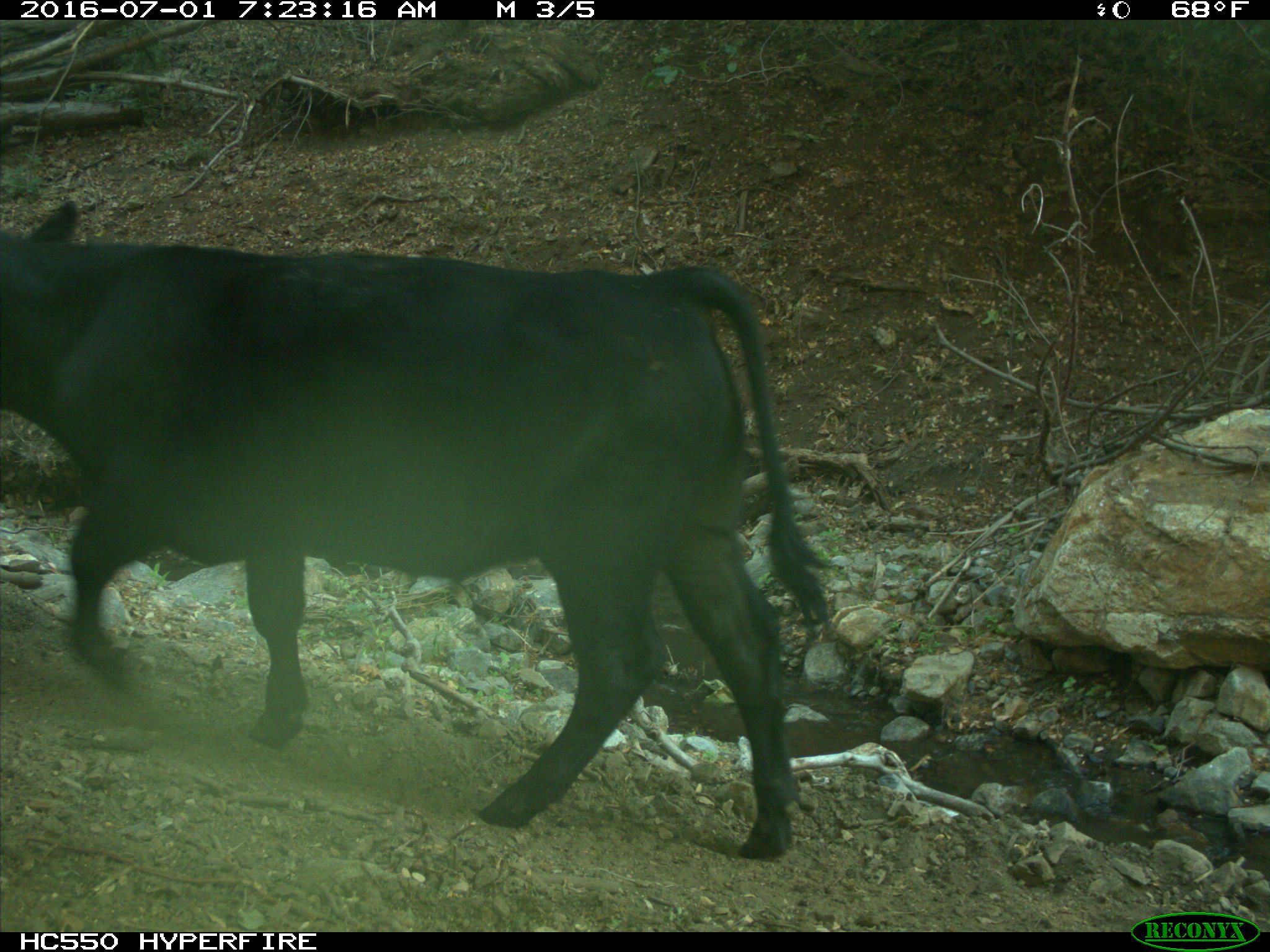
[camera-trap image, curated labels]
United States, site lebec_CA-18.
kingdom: Animalia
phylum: Chordata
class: Mammalia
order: Artiodactyla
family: Bovidae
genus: Bos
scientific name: Bos taurus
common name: domestic cow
Bos taurus (domestic cow).